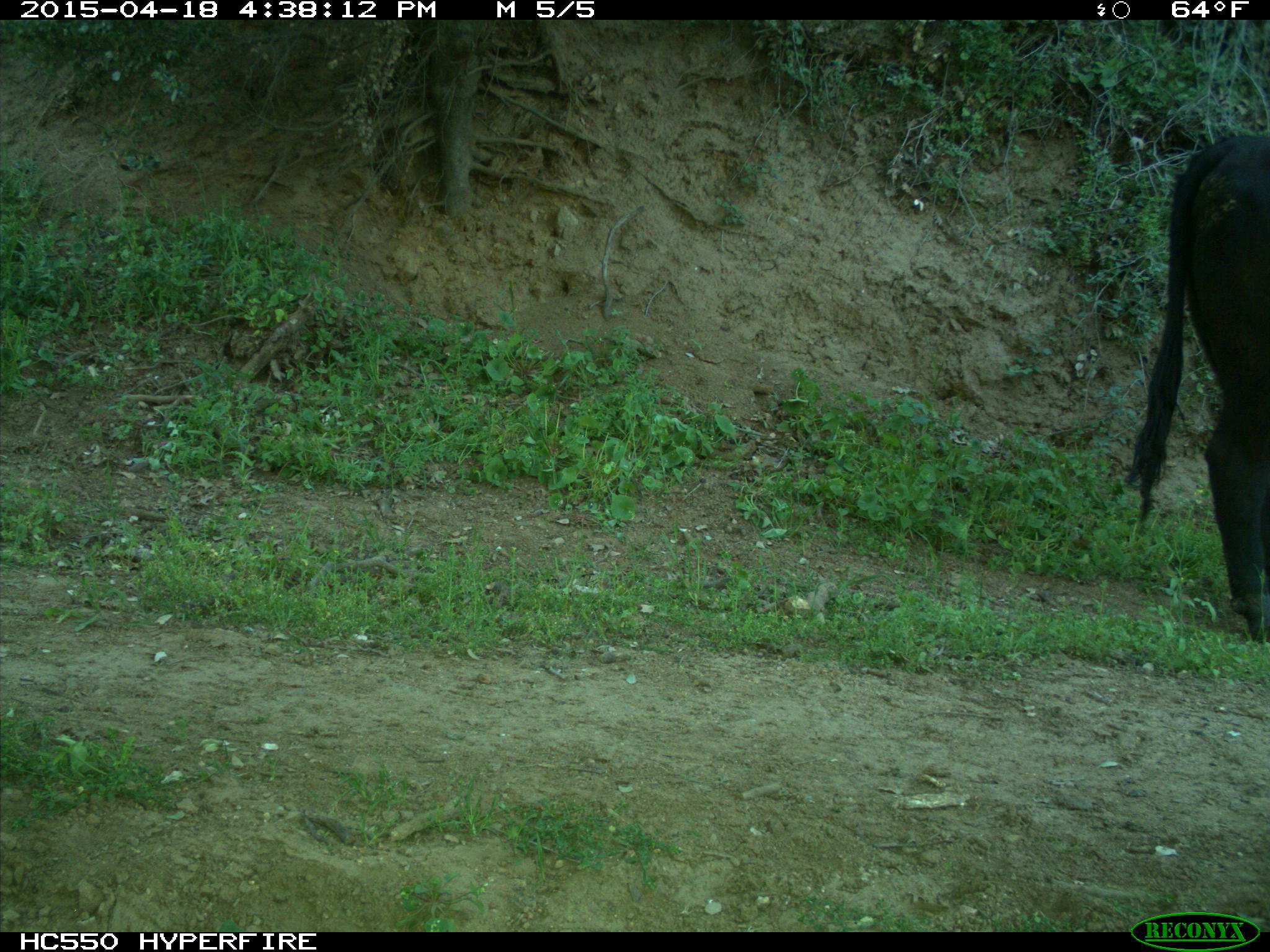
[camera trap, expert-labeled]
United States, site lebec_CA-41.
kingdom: Animalia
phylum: Chordata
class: Mammalia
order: Artiodactyla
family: Bovidae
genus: Bos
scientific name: Bos taurus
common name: domestic cow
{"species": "Bos taurus (domestic cow)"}